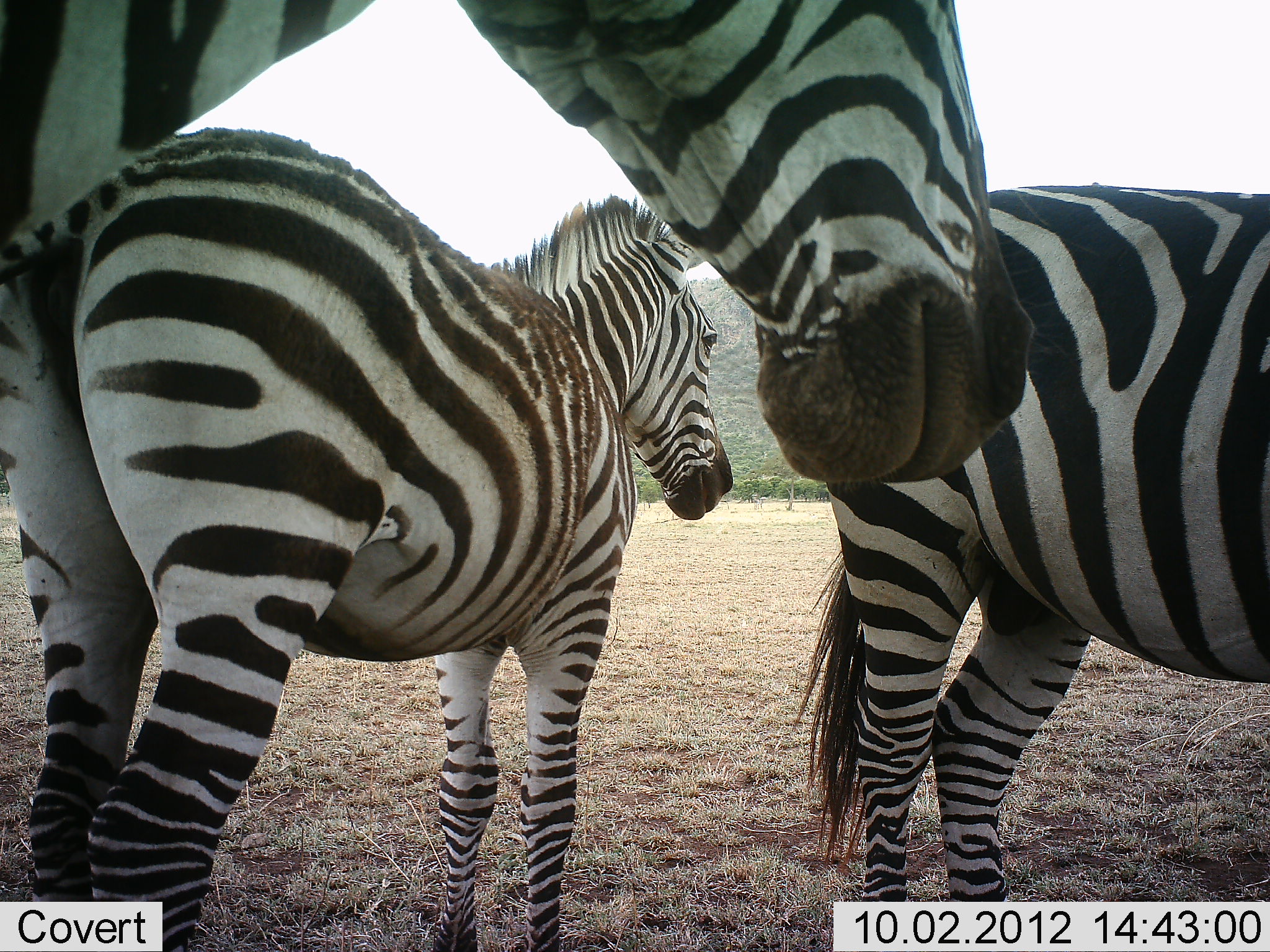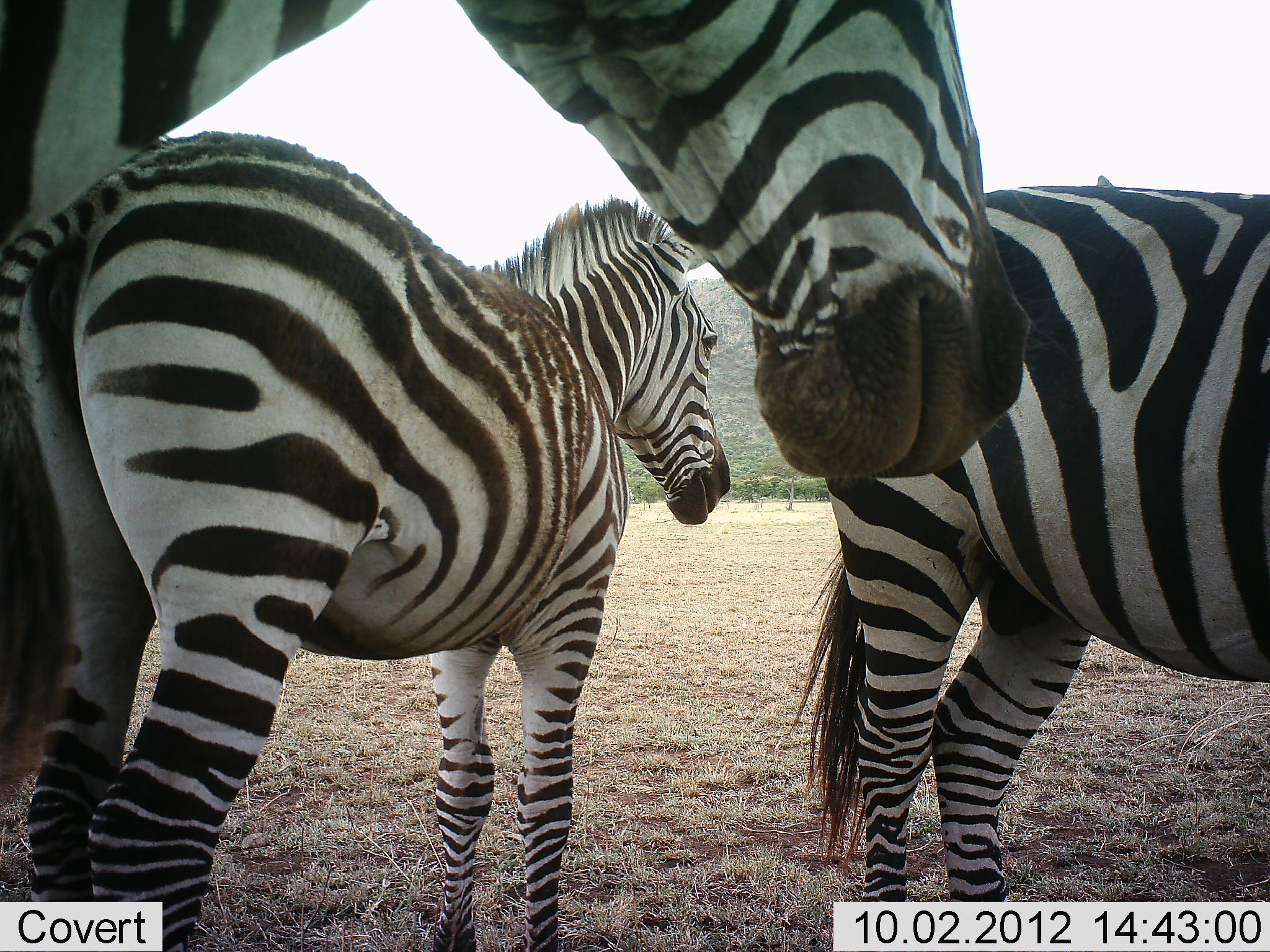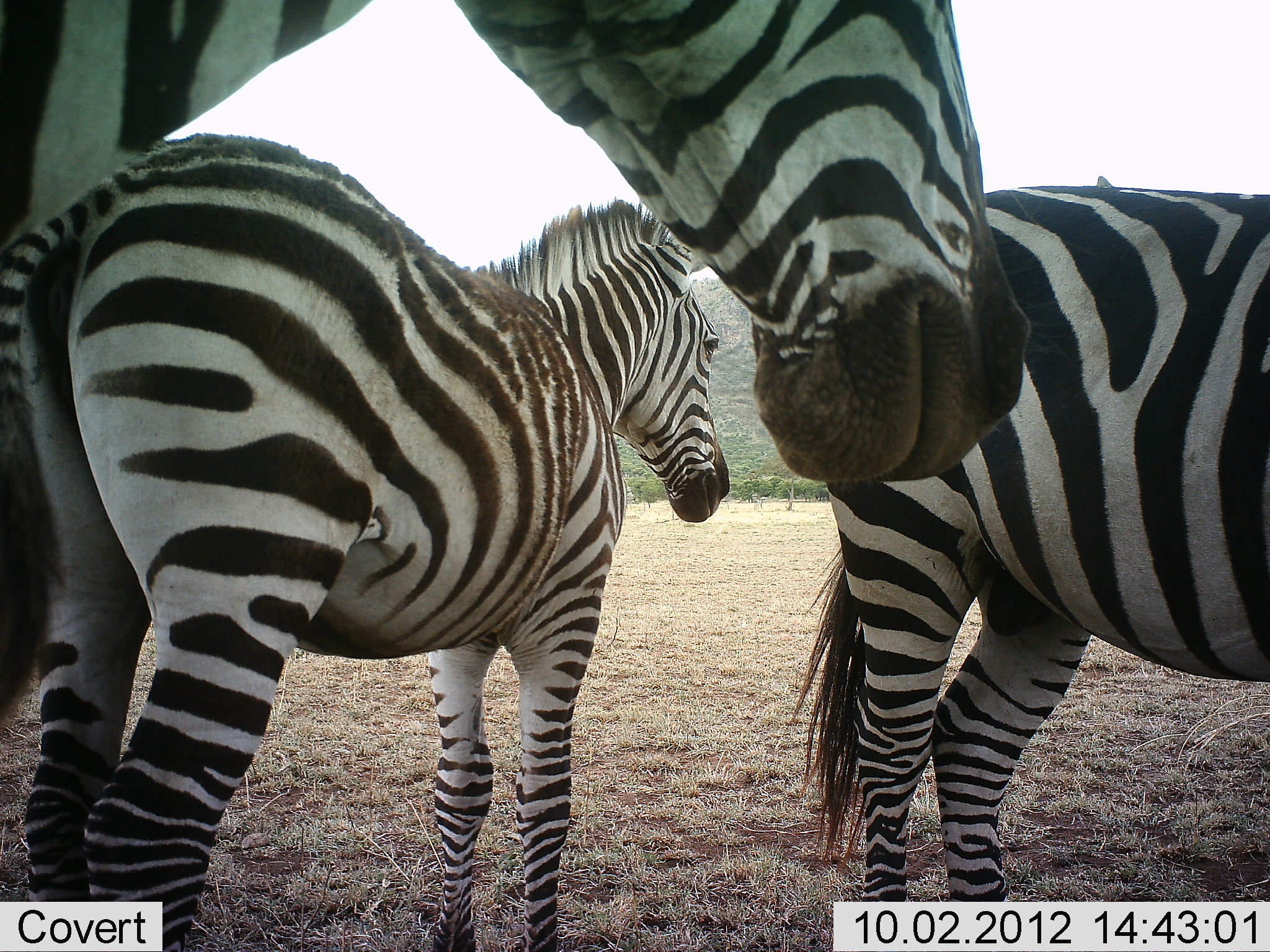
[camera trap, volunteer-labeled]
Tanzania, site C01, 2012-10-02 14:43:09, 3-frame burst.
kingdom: Animalia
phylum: Chordata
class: Mammalia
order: Perissodactyla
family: Equidae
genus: Equus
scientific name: Equus quagga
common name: plains zebra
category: zebra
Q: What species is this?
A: Zebra (plains zebra) (Equus quagga).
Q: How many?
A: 3.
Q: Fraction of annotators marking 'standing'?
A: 100%.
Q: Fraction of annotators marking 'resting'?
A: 0%.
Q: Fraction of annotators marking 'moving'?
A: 0%.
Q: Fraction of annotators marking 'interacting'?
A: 0%.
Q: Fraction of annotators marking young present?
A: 30%.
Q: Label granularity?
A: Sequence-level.